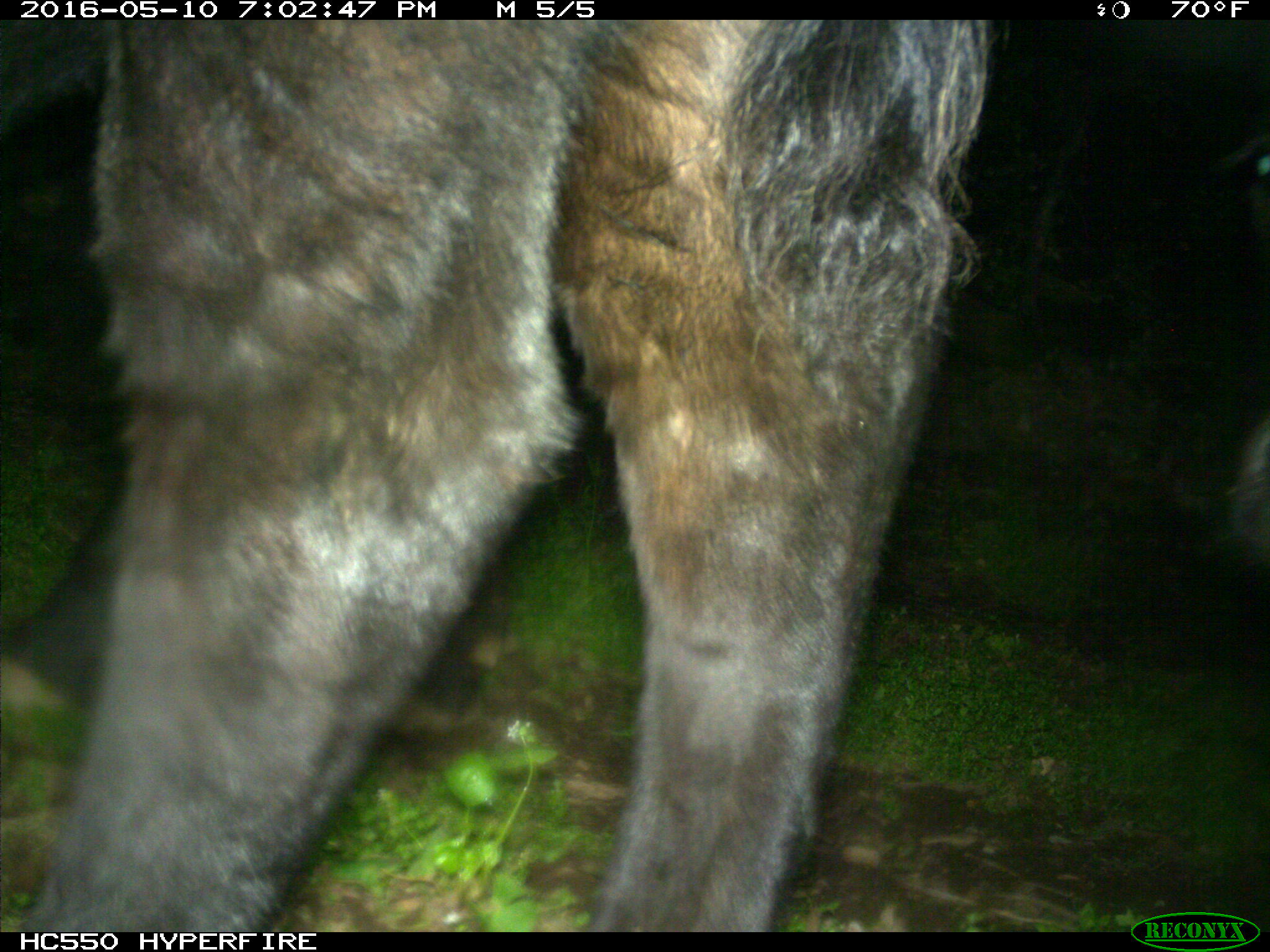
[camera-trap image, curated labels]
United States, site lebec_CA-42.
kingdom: Animalia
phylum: Chordata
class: Mammalia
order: Artiodactyla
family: Bovidae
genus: Bos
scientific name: Bos taurus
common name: domestic cow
Bos taurus (domestic cow).